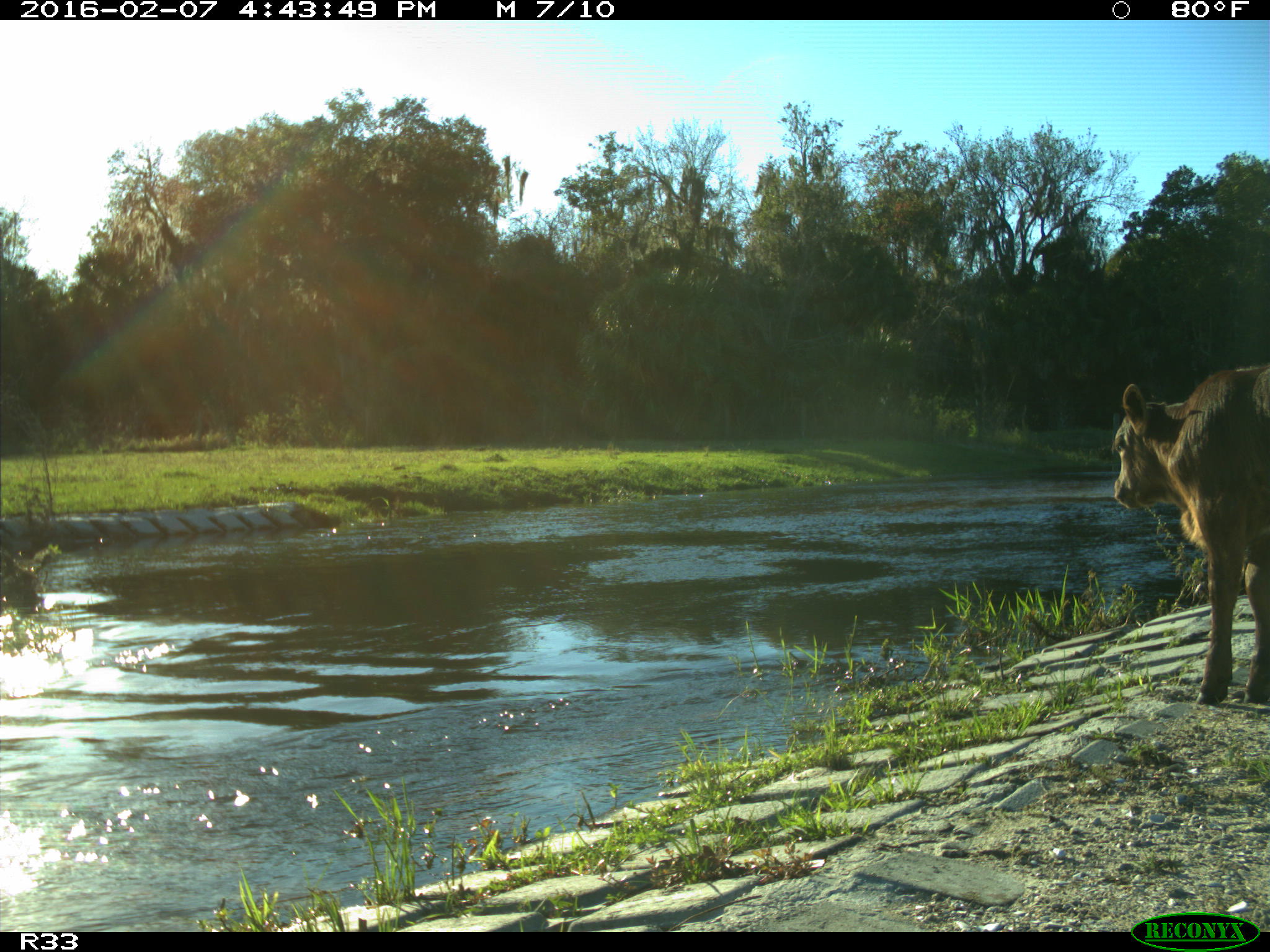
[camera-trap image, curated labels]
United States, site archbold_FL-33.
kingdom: Animalia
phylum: Chordata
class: Mammalia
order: Artiodactyla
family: Bovidae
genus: Bos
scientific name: Bos taurus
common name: domestic cow